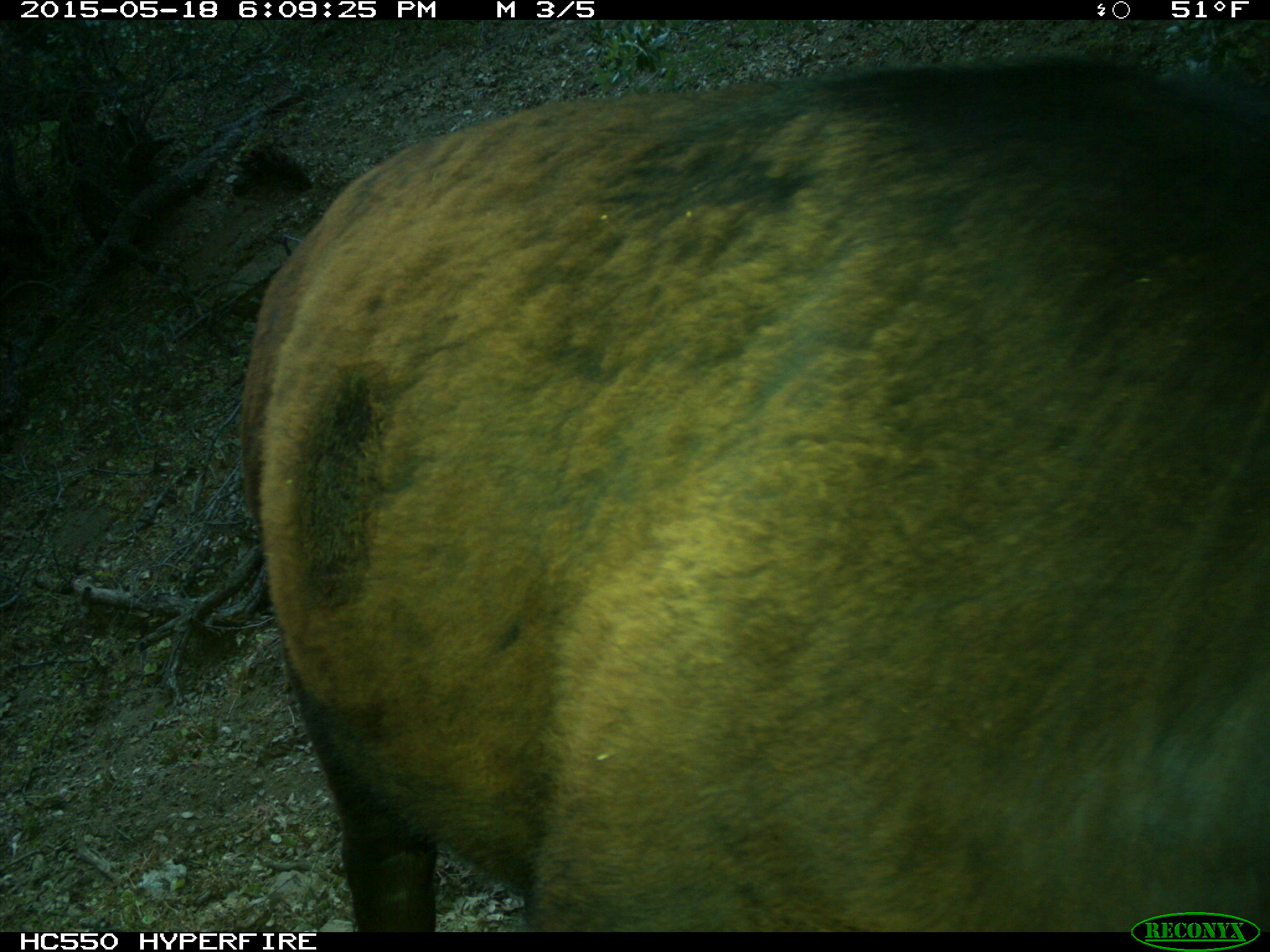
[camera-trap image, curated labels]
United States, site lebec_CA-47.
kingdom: Animalia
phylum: Chordata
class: Mammalia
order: Artiodactyla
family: Bovidae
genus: Bos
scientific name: Bos taurus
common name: domestic cow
Bos taurus (domestic cow).